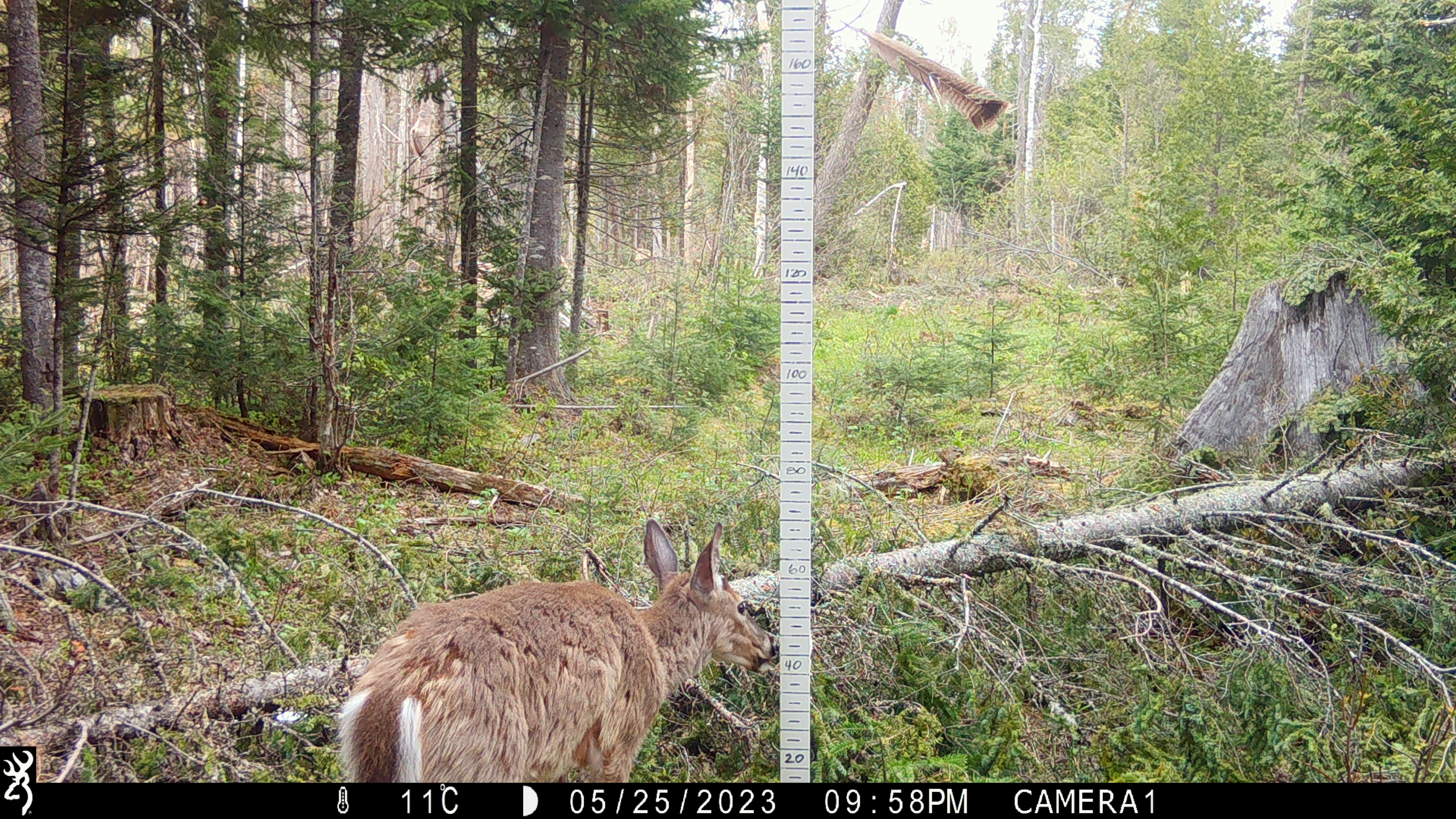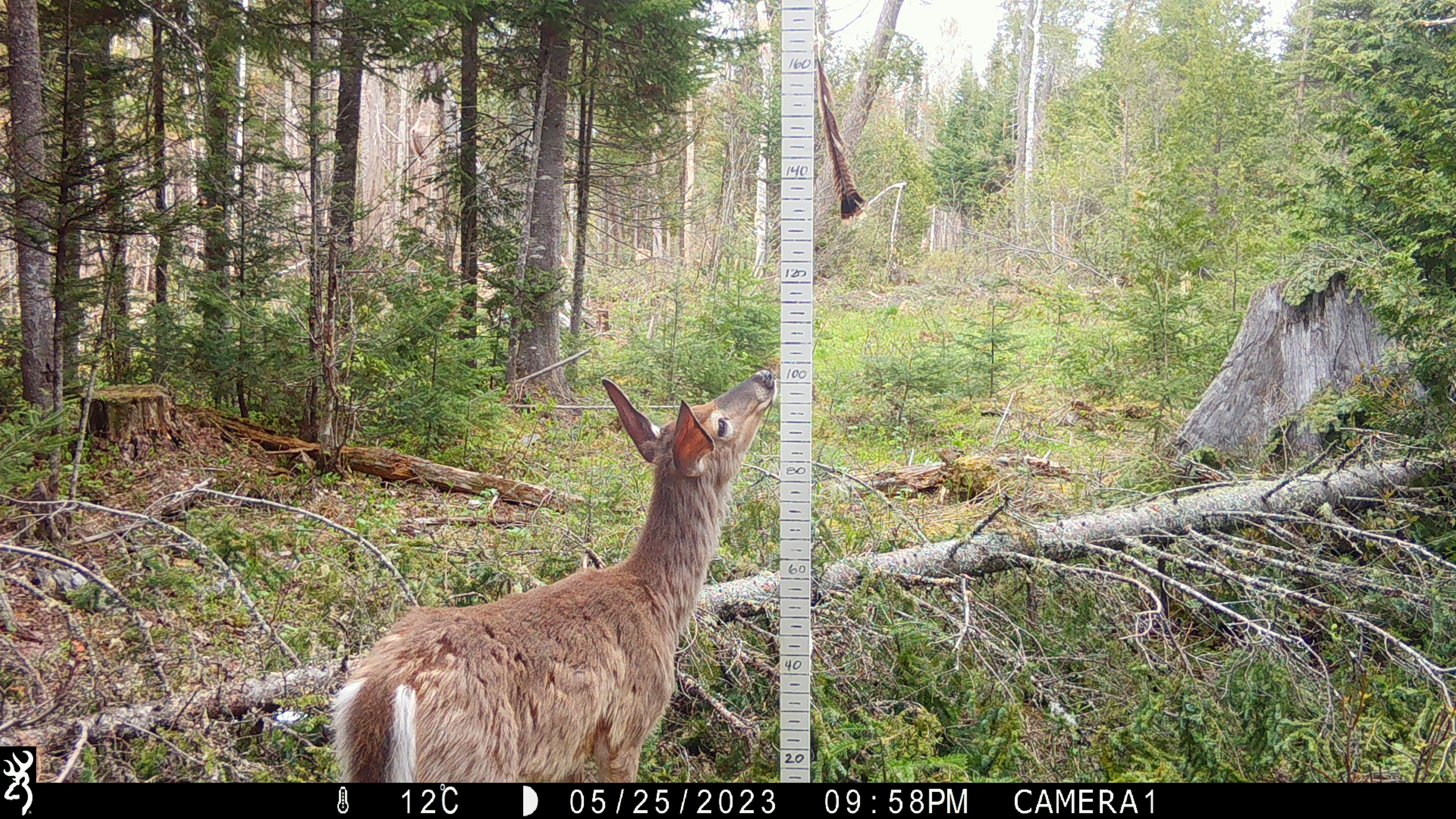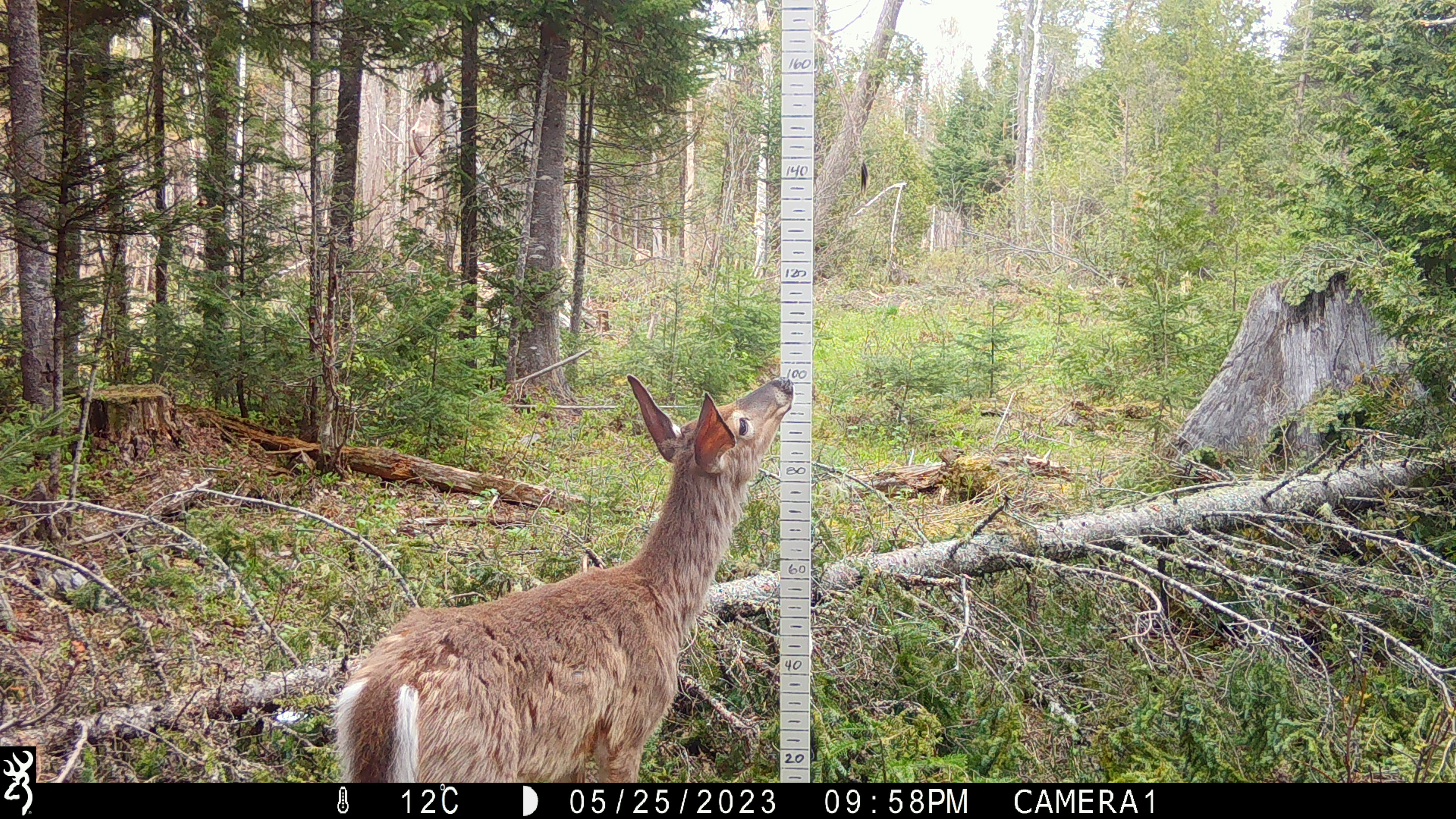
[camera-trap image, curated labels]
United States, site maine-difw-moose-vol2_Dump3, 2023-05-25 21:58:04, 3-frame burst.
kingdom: Animalia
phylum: Chordata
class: Mammalia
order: Artiodactyla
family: Cervidae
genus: Odocoileus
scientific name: Odocoileus virginianus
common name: white-tailed deer